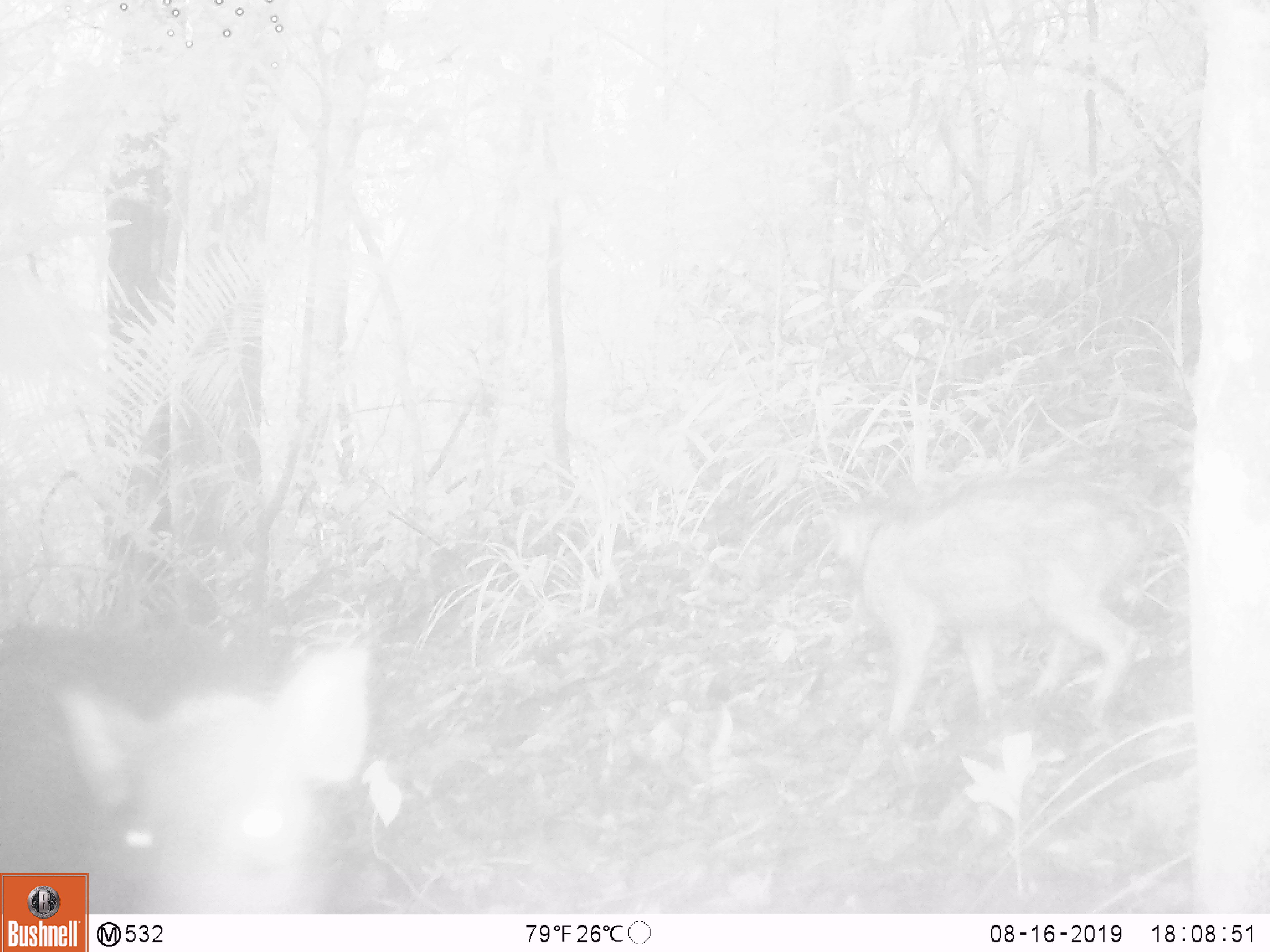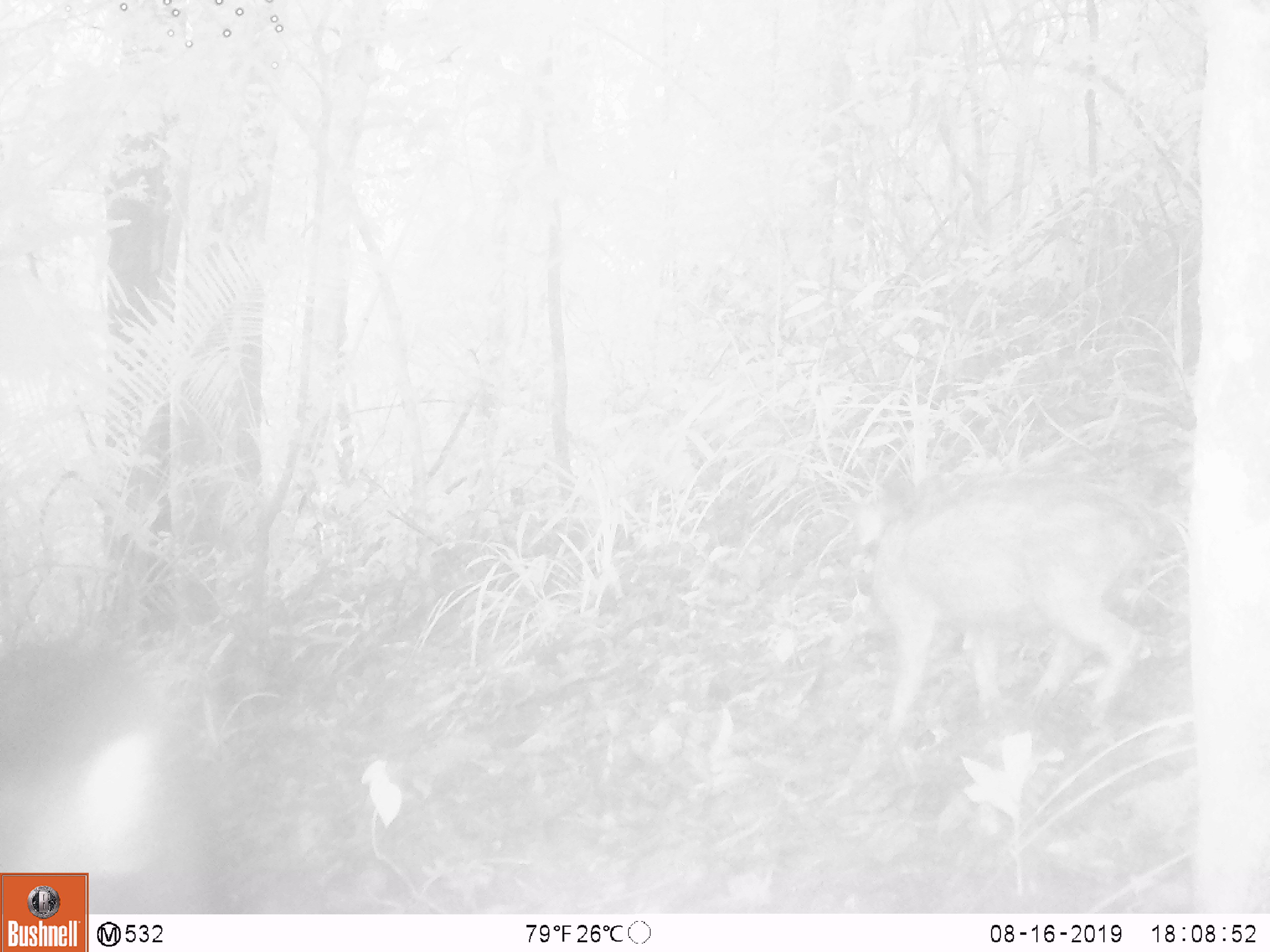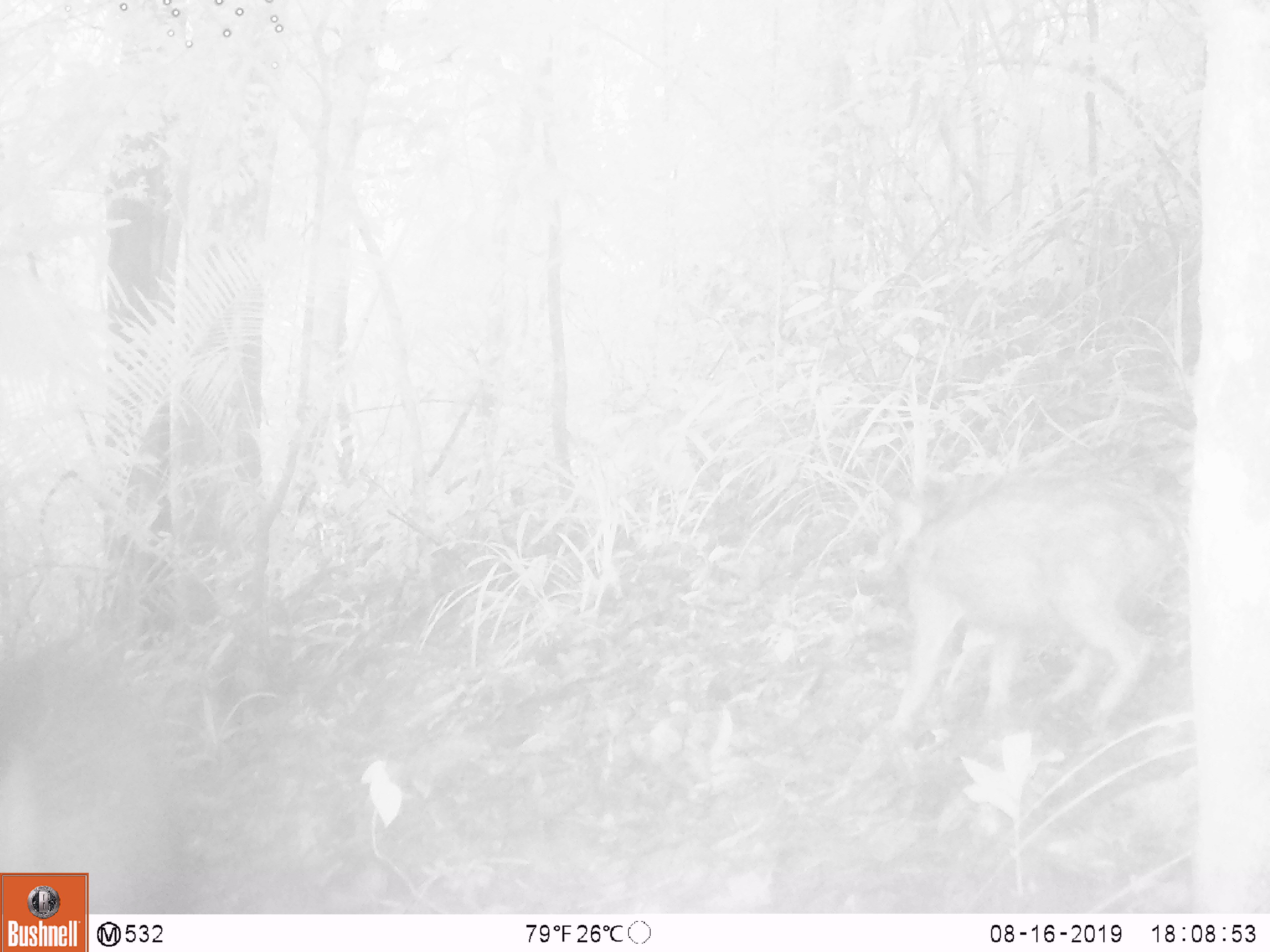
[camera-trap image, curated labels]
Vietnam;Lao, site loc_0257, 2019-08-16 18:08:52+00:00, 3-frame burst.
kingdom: Animalia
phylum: Chordata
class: Mammalia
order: Artiodactyla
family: Suidae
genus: Sus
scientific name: Sus scrofa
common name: eurasian wild pig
Eurasian wild pig (Sus scrofa). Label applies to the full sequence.